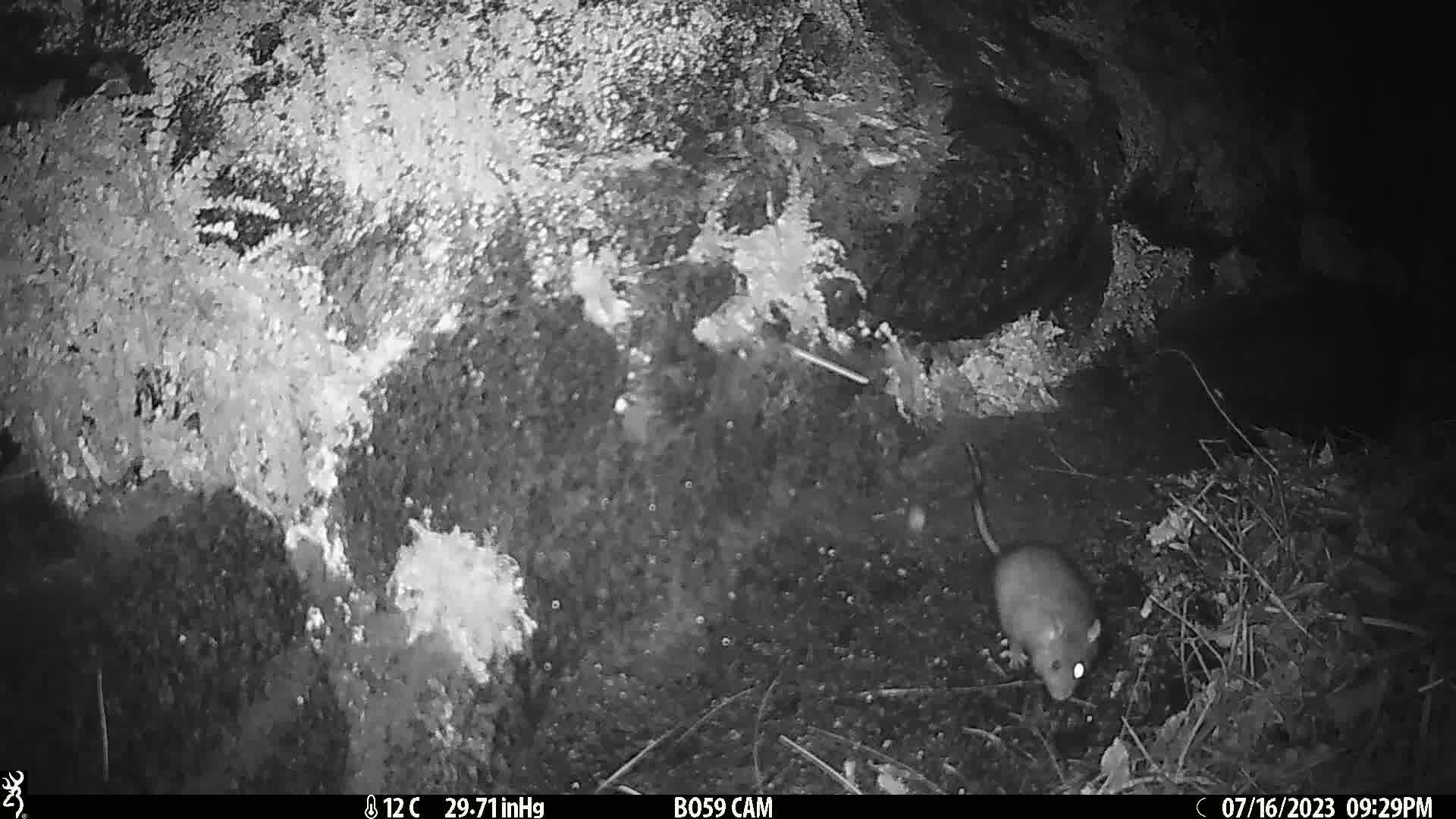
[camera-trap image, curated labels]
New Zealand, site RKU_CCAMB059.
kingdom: Animalia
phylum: Chordata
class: Mammalia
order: Rodentia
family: Muridae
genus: Rattus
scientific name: Rattus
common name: rat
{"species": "rat (Rattus)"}